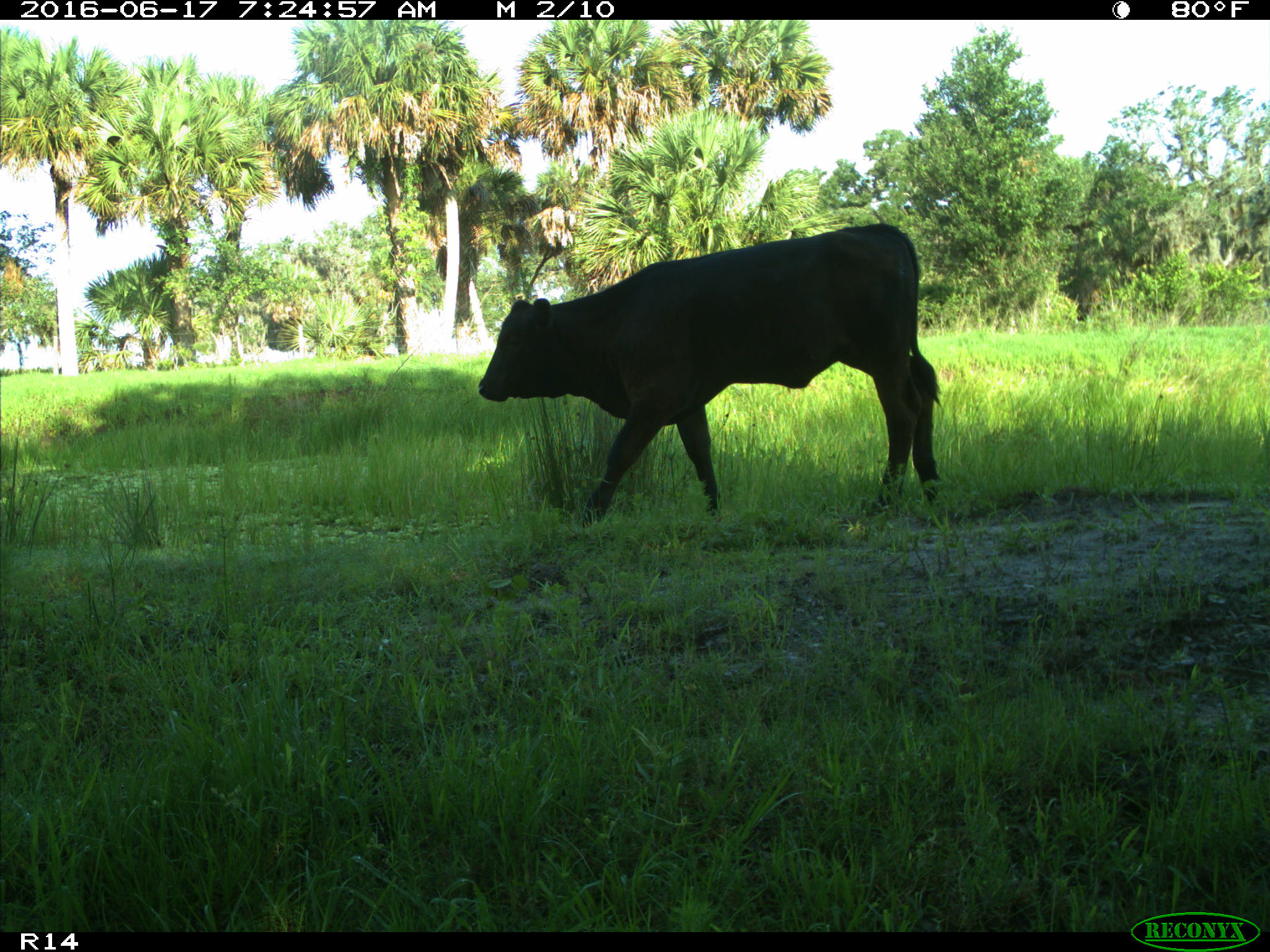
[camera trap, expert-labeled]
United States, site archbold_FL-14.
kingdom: Animalia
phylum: Chordata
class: Mammalia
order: Artiodactyla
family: Bovidae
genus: Bos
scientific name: Bos taurus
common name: domestic cow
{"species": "Bos taurus (domestic cow)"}